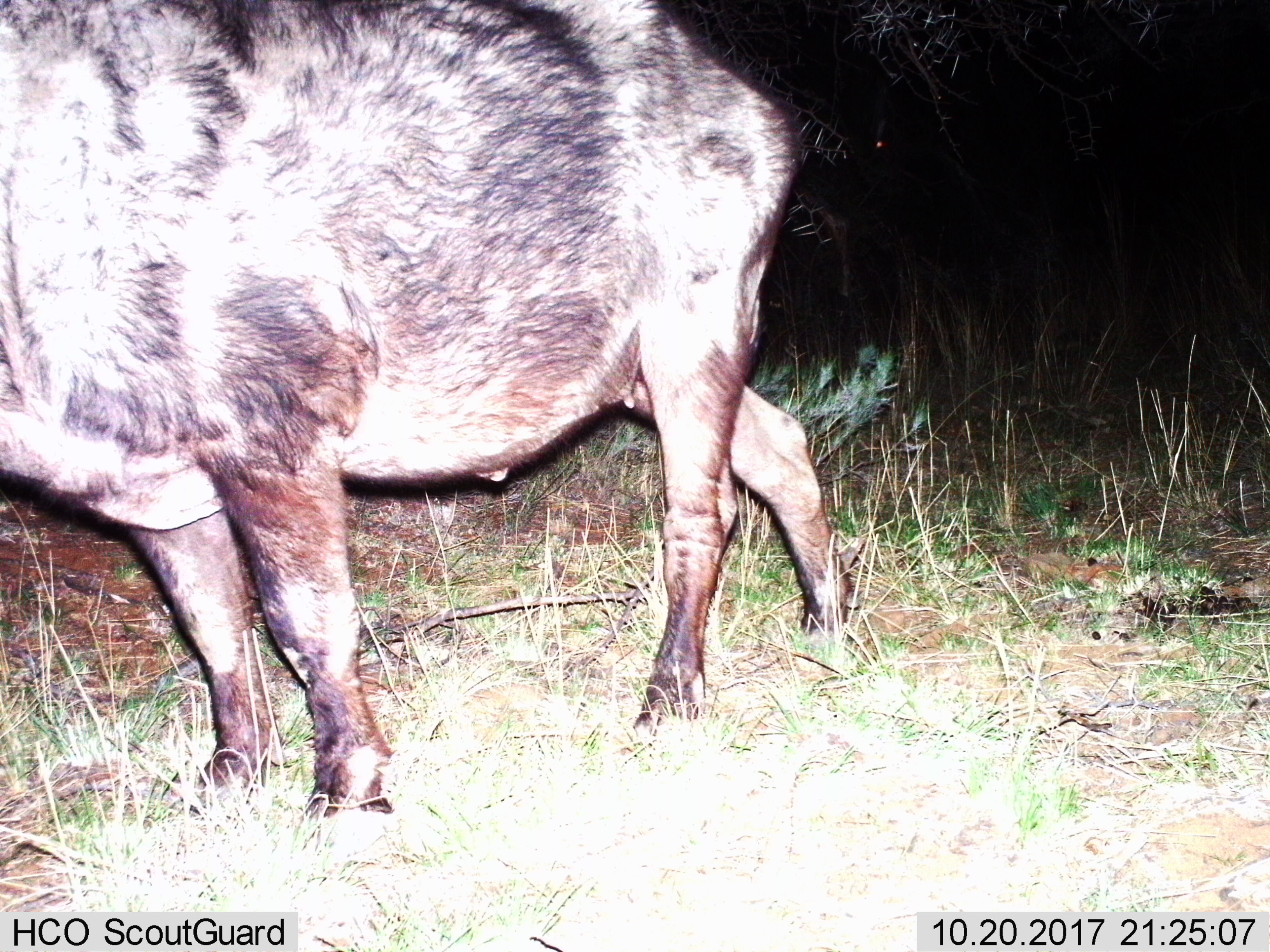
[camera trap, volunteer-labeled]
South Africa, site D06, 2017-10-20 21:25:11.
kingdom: Animalia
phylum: Chordata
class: Mammalia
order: Artiodactyla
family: Bovidae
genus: Syncerus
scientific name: Syncerus caffer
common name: cape buffalo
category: buffalo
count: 1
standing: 40%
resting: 0%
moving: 80%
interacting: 0%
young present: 0%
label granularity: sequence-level